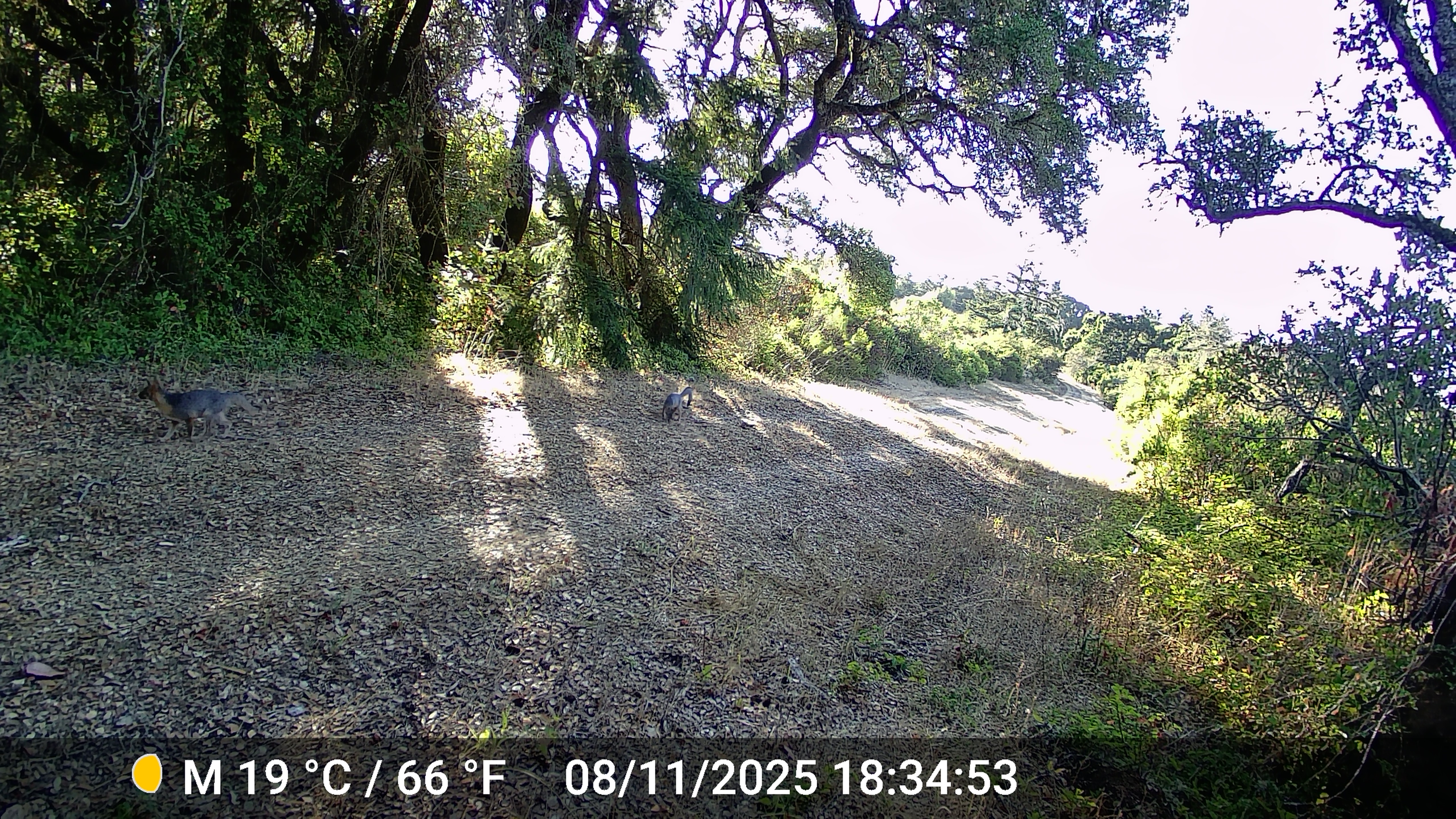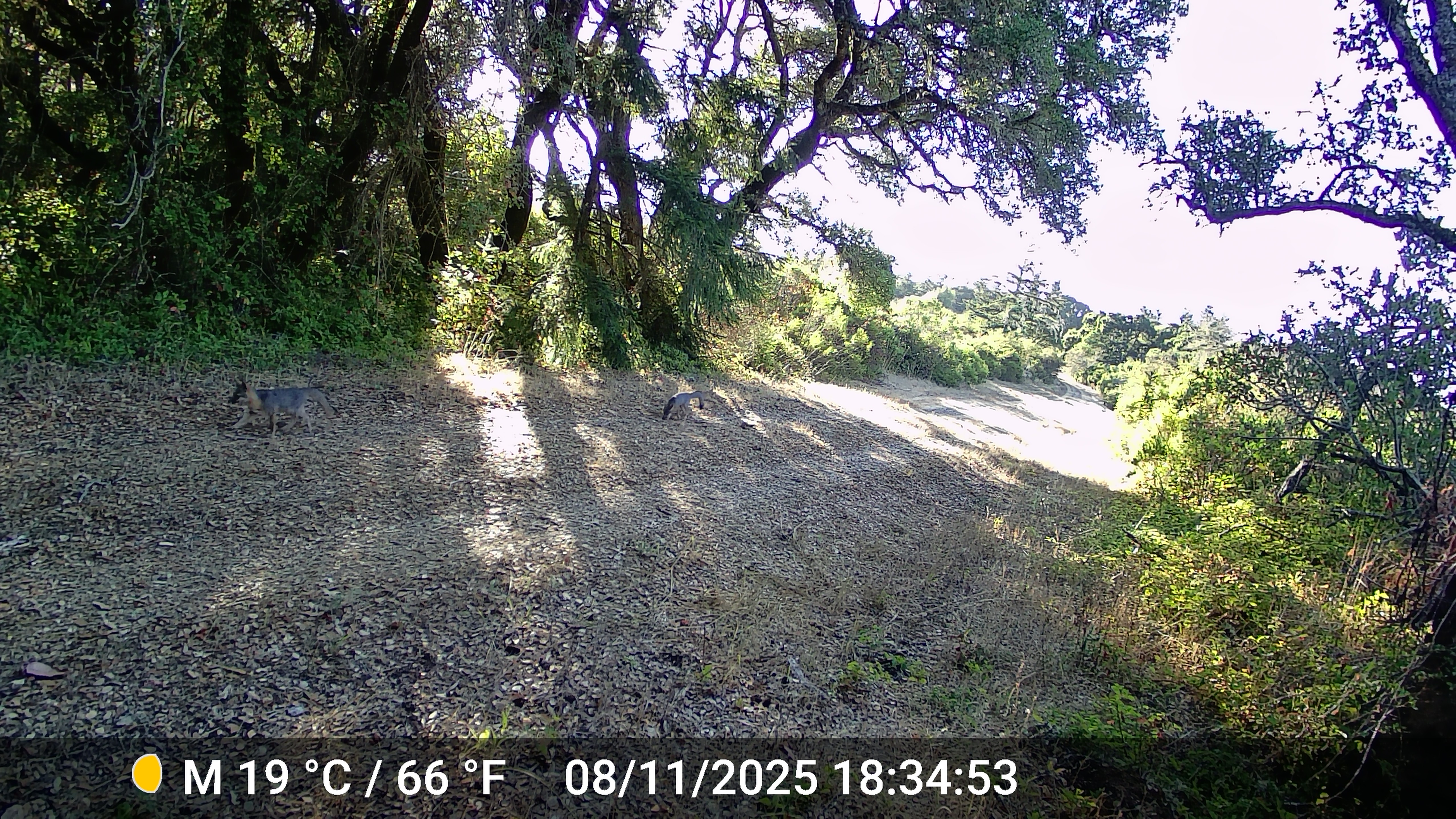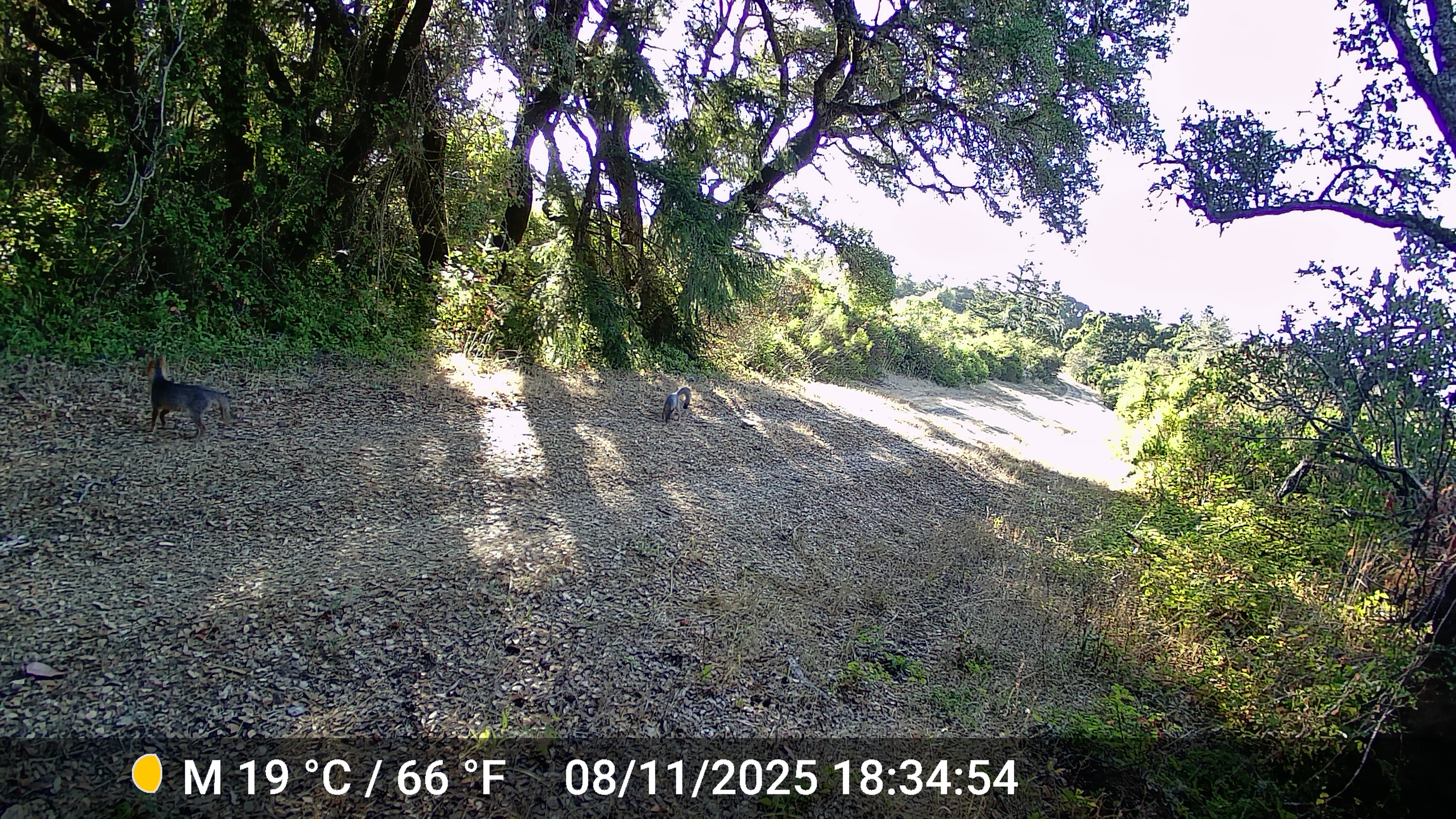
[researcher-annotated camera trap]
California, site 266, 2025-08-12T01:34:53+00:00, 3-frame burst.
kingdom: Animalia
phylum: Chordata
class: Mammalia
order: Carnivora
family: Canidae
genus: Urocyon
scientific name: Urocyon cinereoargenteus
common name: gray fox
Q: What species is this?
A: Gray fox (Urocyon cinereoargenteus).